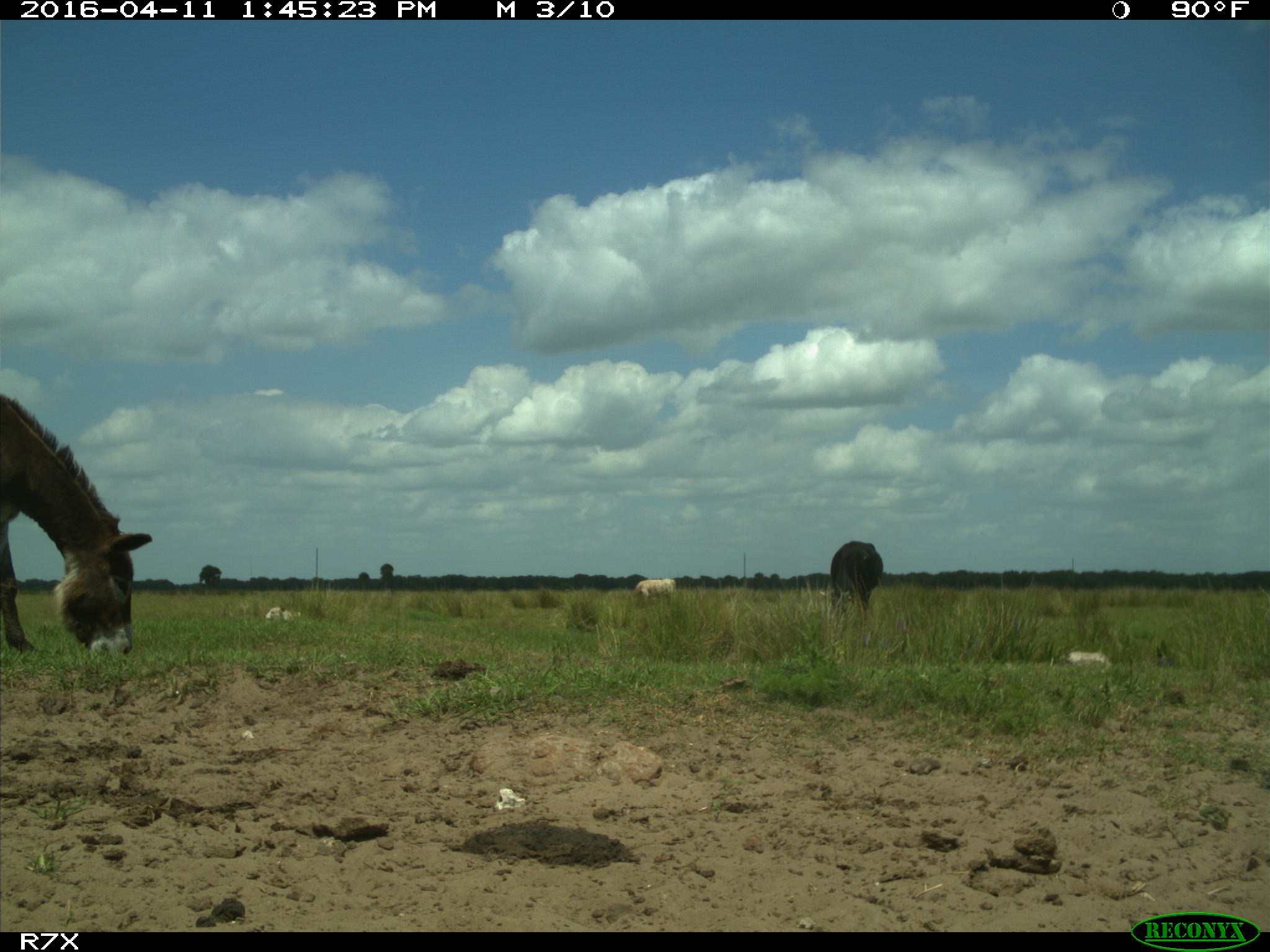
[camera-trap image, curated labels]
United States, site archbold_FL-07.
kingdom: Animalia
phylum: Chordata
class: Mammalia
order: Artiodactyla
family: Bovidae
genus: Bos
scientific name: Bos taurus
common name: domestic cow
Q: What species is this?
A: Bos taurus (domestic cow).